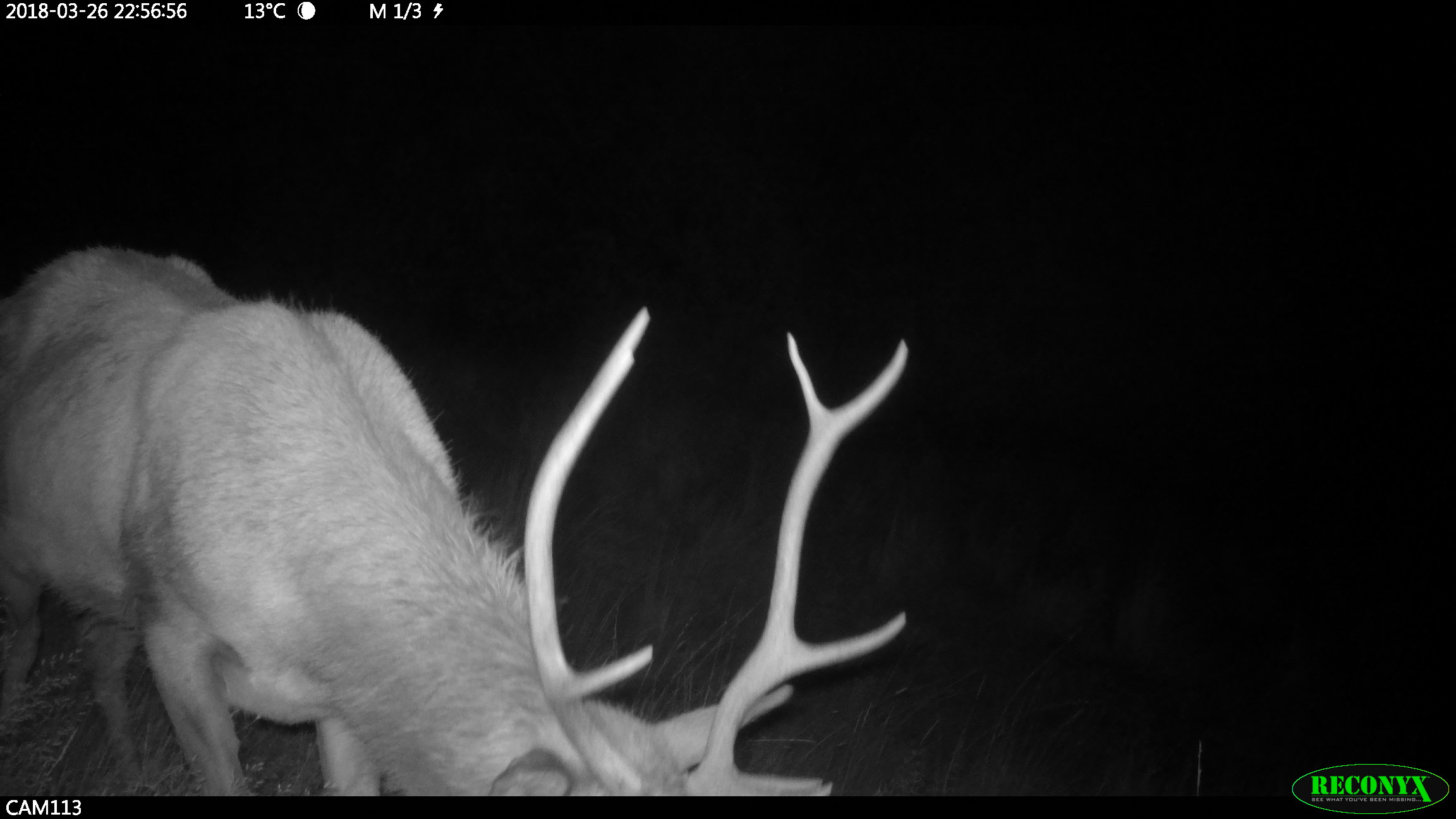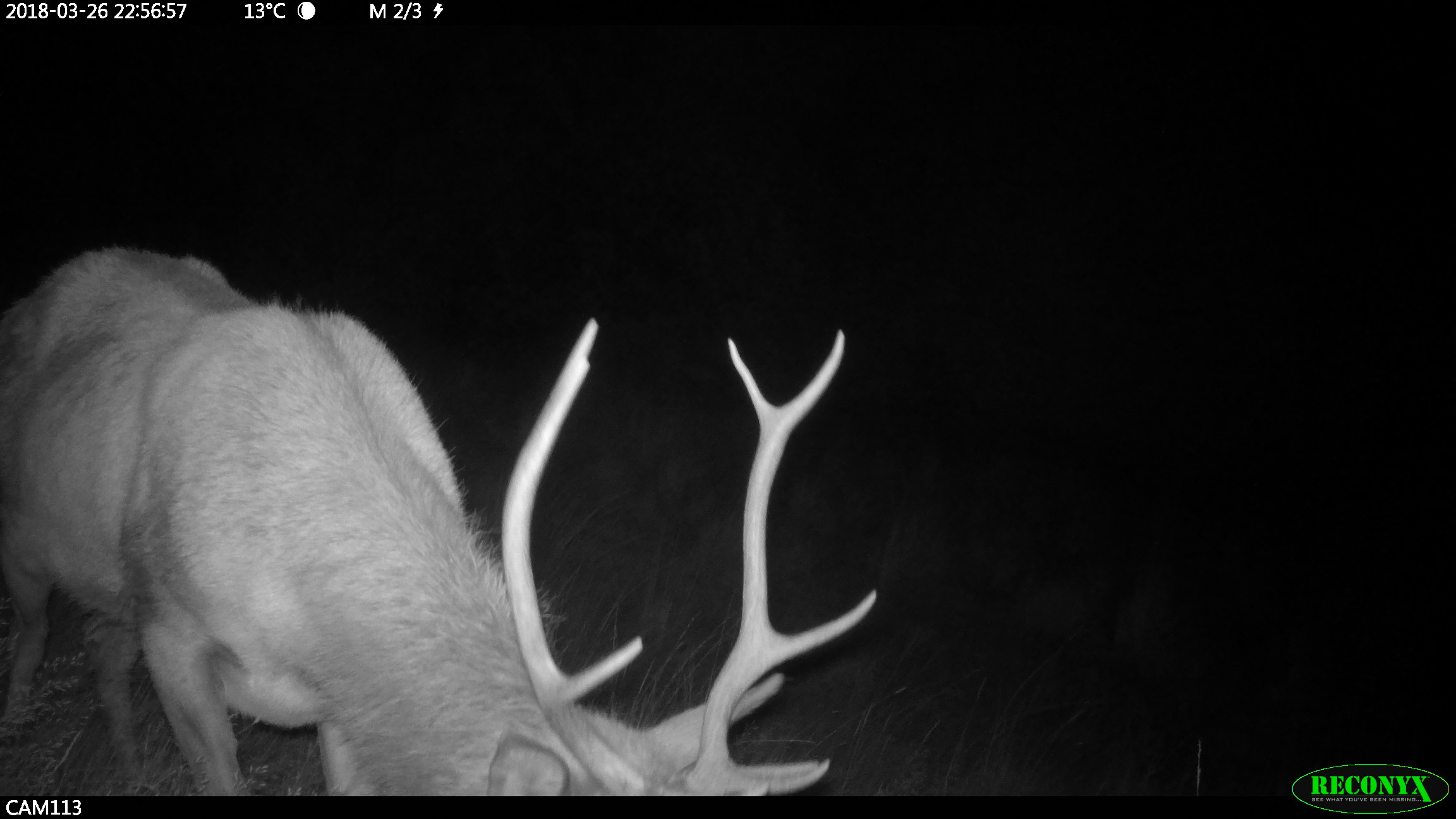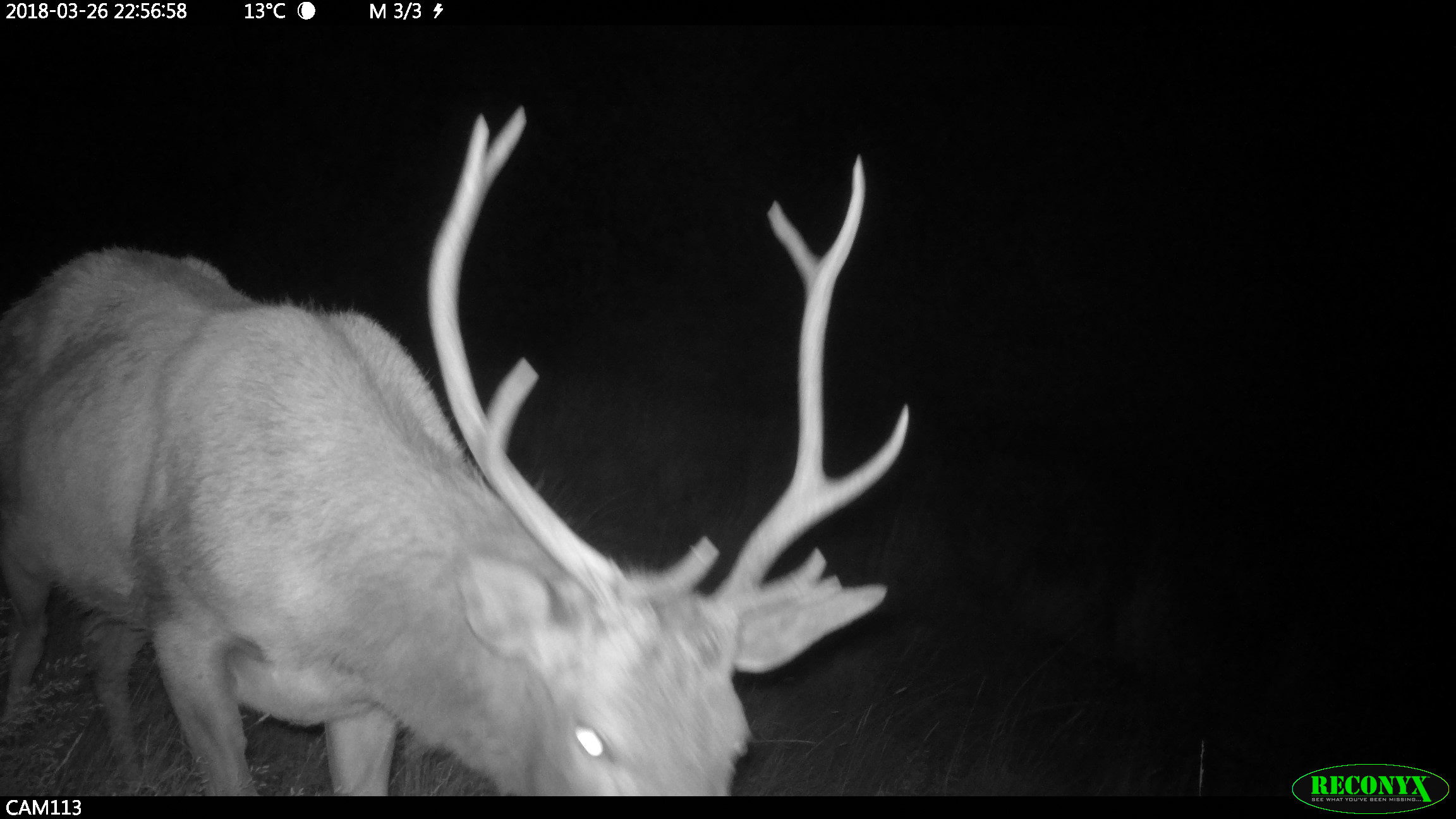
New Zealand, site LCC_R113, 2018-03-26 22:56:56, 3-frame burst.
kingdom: Animalia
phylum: Chordata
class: Mammalia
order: Artiodactyla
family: Cervidae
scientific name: Cervidae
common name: deer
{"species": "deer (Cervidae)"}